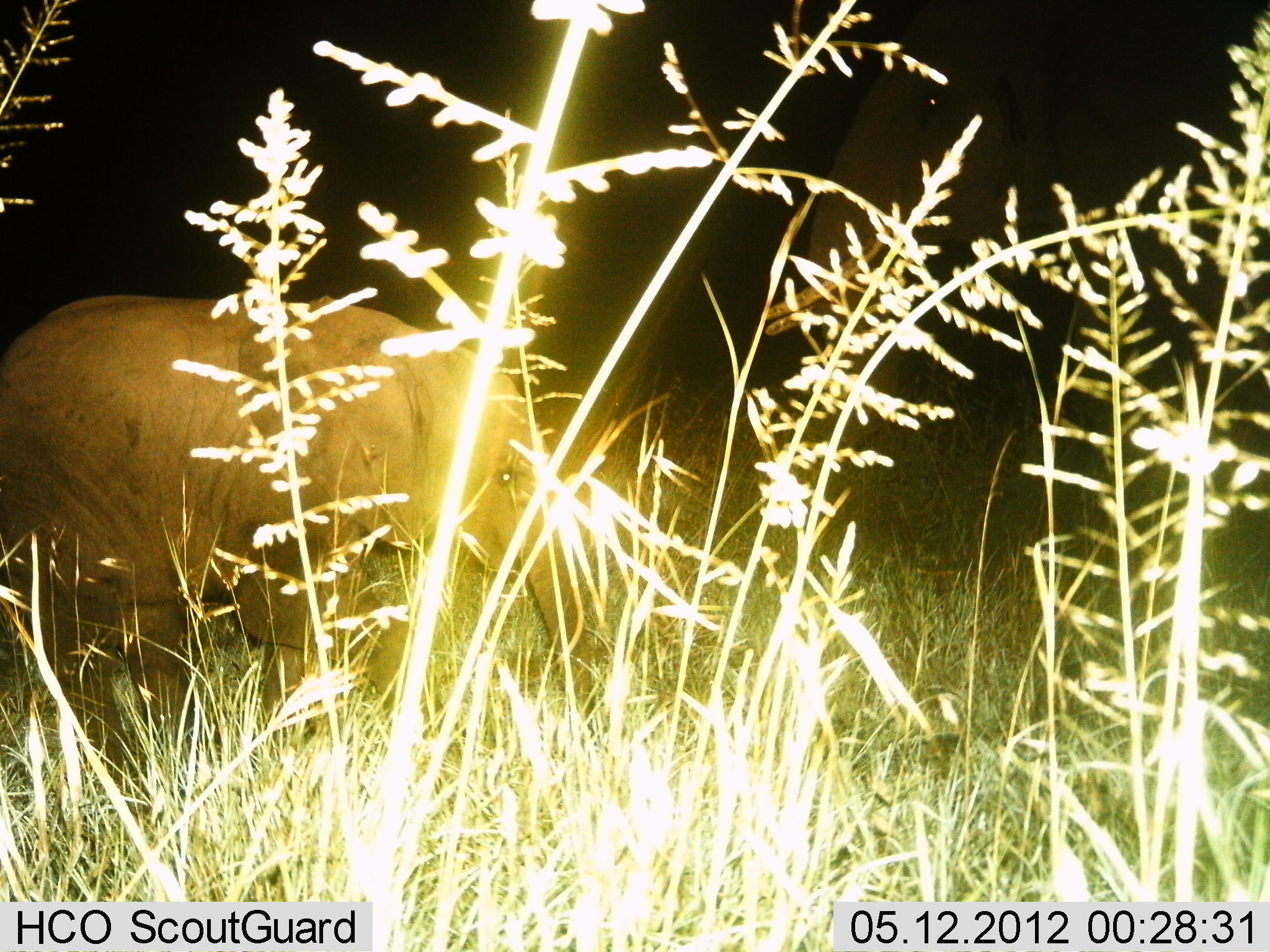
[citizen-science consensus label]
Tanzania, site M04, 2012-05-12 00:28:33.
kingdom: Animalia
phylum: Chordata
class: Mammalia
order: Proboscidea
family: Elephantidae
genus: Loxodonta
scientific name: Loxodonta africana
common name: african bush elephant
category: elephant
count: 1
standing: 53%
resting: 0%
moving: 40%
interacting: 0%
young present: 60%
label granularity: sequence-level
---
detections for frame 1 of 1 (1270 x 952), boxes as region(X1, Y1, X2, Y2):
animal: region(0, 293, 595, 789)